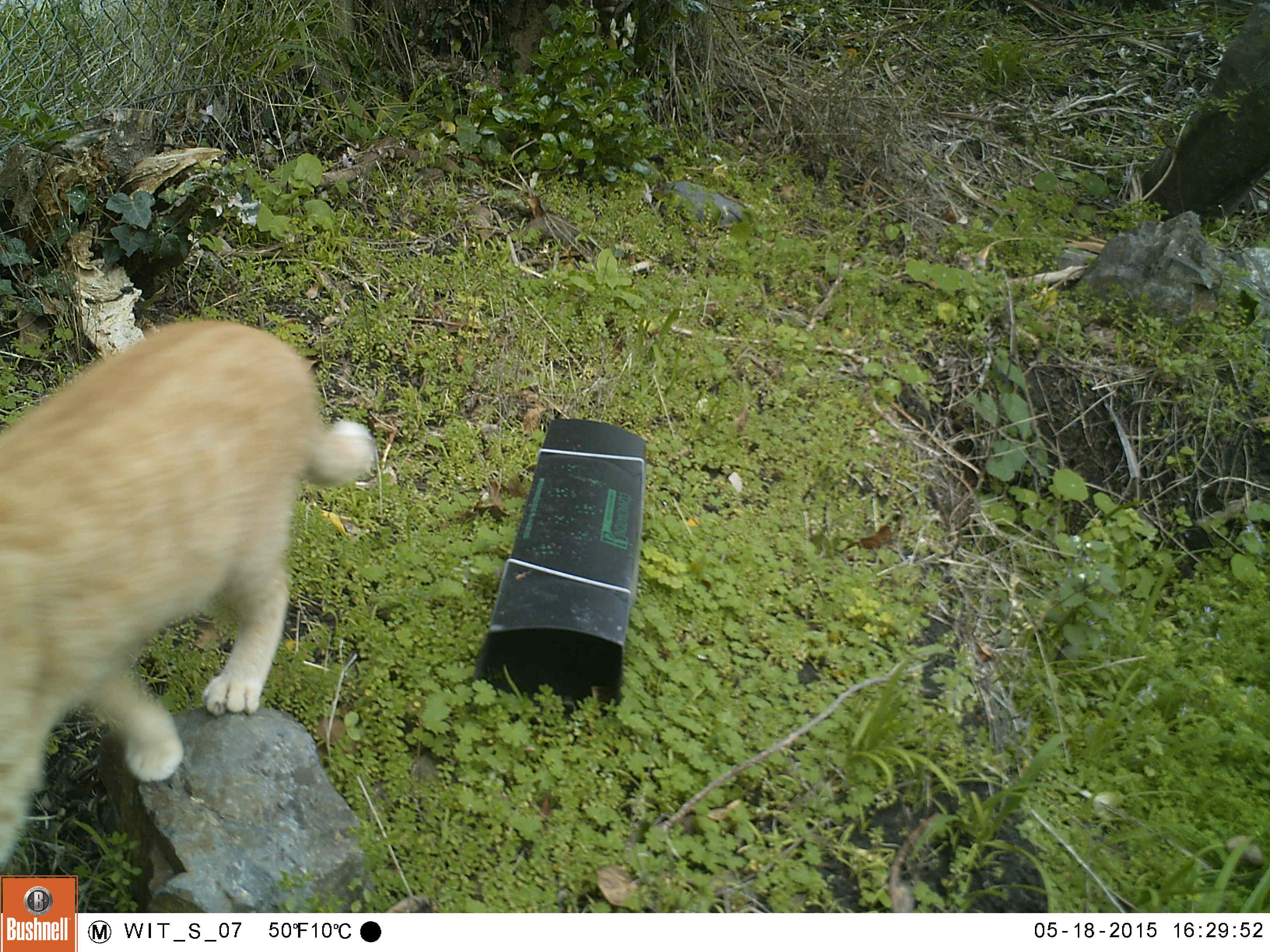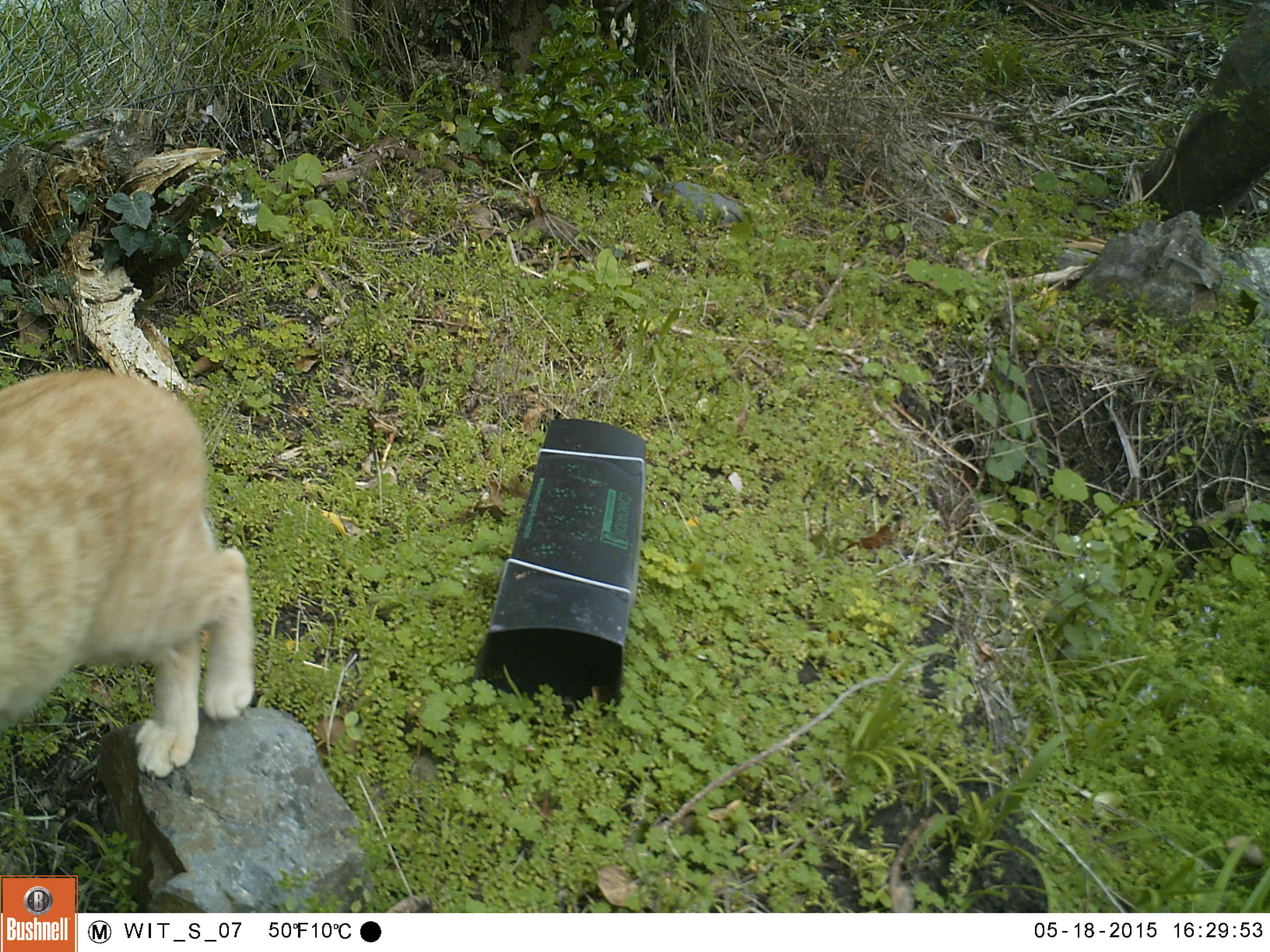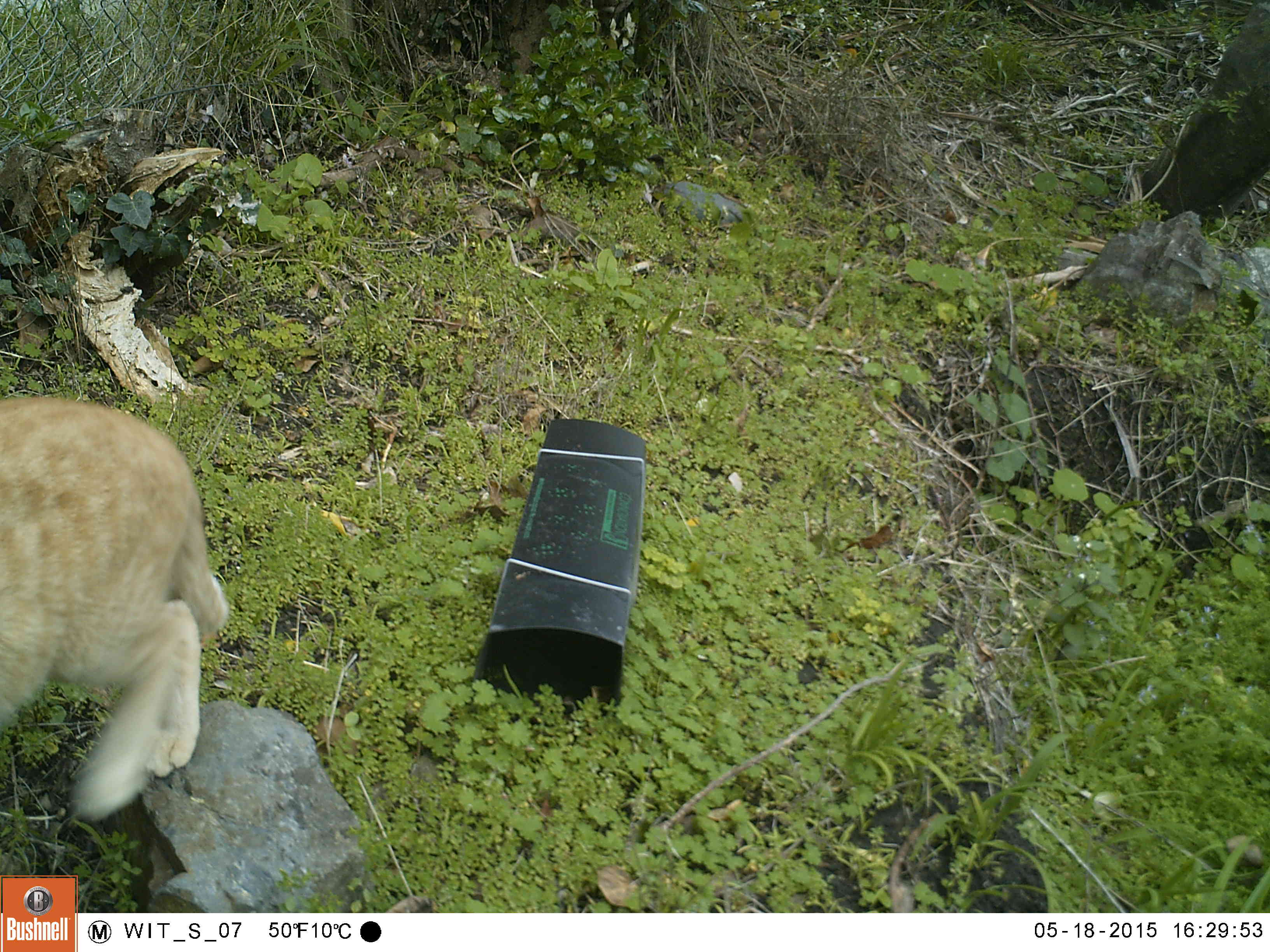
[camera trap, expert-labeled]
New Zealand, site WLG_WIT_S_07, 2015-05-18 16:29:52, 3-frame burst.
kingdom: Animalia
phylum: Chordata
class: Mammalia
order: Carnivora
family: Felidae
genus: Felis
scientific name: Felis catus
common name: domestic cat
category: cat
Cat (domestic cat) (Felis catus).